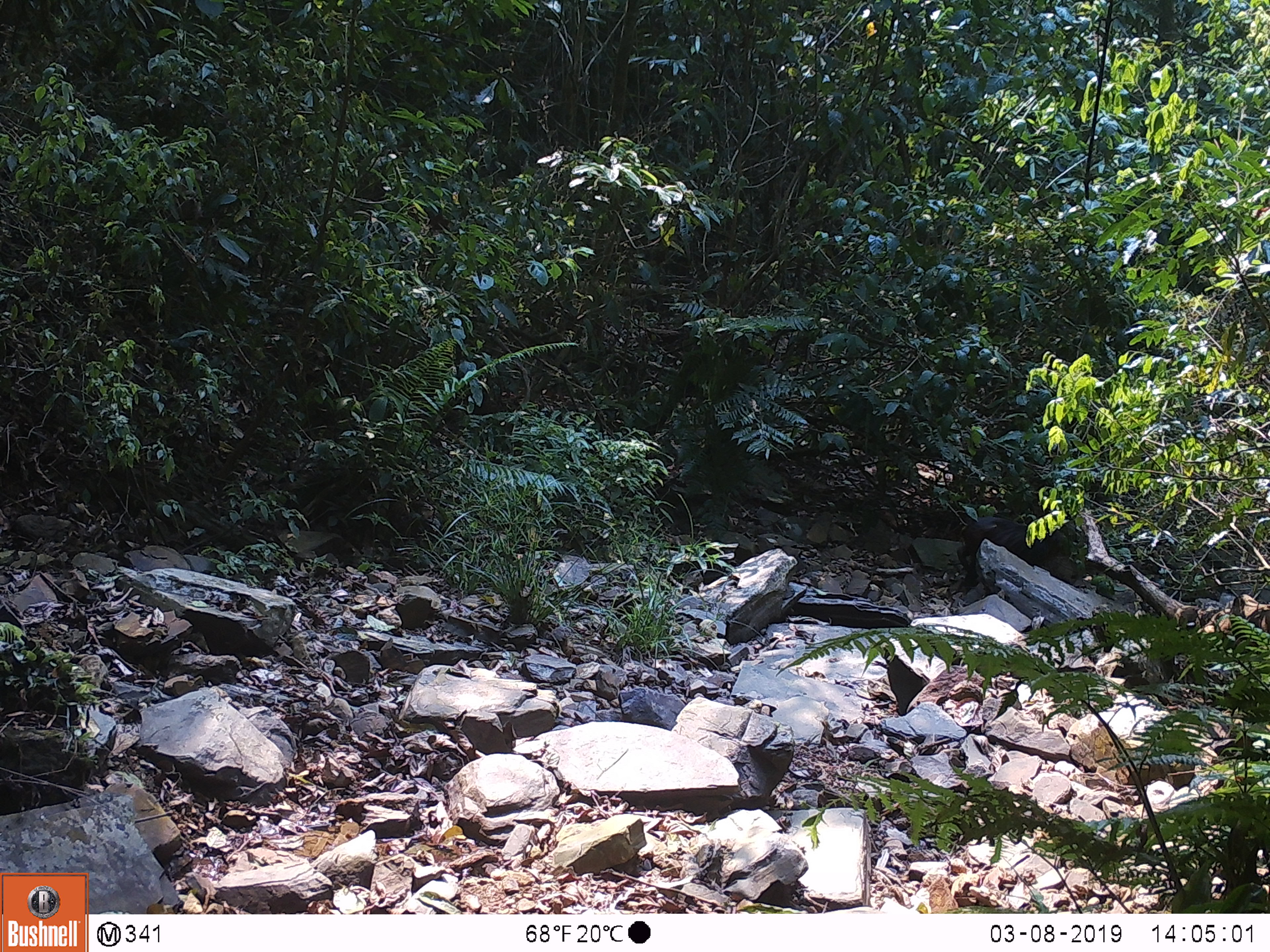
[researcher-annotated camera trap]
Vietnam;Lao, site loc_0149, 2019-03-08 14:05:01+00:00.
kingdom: Animalia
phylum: Chordata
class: Mammalia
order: Primates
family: Cercopithecidae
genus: Macaca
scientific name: Macaca arctoides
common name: stump-tailed macaque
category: stump tailed macaque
Stump tailed macaque (stump-tailed macaque) (Macaca arctoides). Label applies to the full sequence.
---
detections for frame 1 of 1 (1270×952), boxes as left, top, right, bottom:
stump tailed macaque: 956, 516, 1065, 588